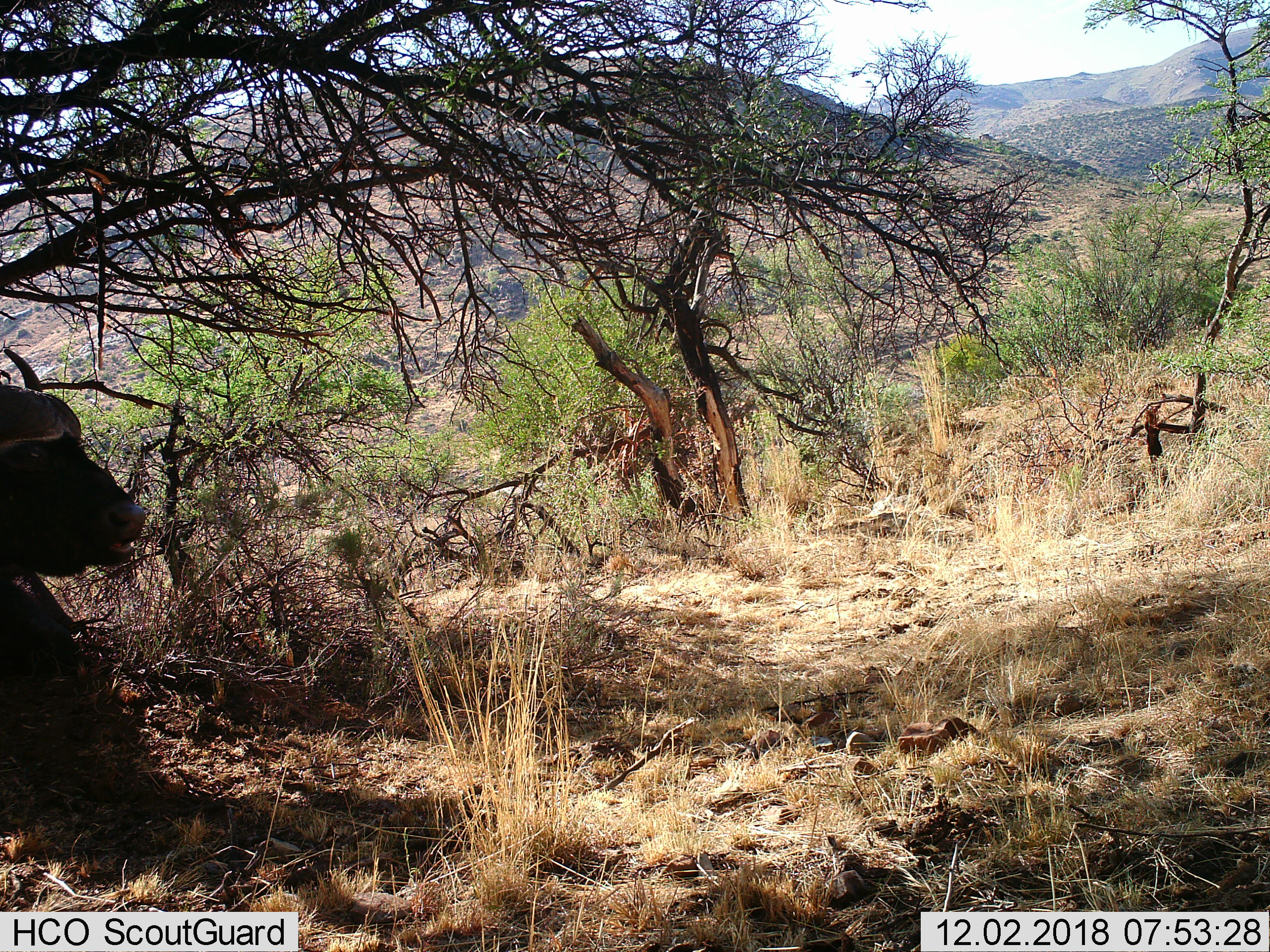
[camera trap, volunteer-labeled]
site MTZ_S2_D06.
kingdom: Animalia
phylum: Chordata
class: Mammalia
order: Artiodactyla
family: Bovidae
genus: Syncerus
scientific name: Syncerus caffer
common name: african buffalo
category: buffalo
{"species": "buffalo (african buffalo) (Syncerus caffer)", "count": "1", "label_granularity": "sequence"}